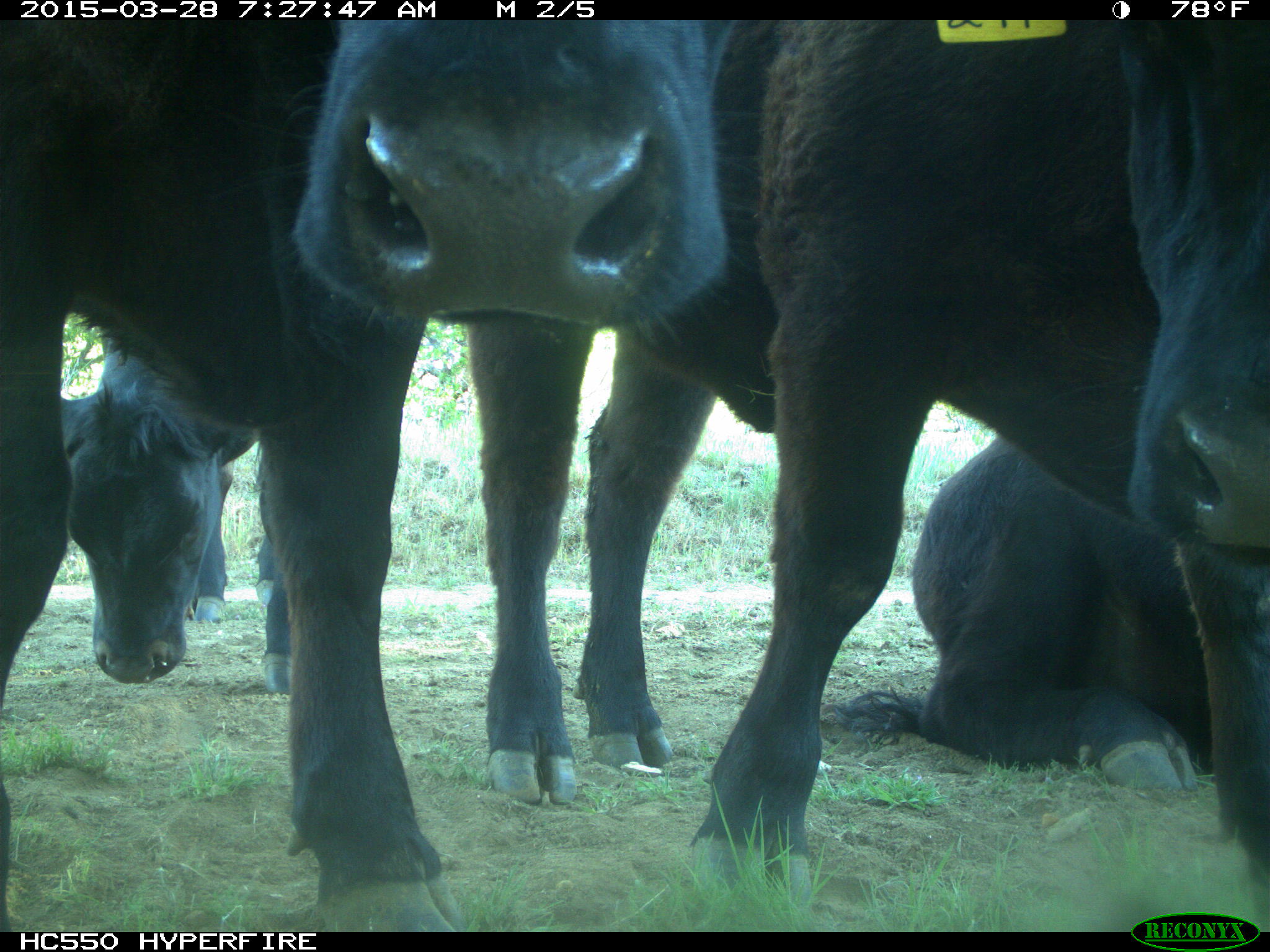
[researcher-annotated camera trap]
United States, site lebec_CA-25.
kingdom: Animalia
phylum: Chordata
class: Mammalia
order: Artiodactyla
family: Bovidae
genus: Bos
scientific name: Bos taurus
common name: domestic cow